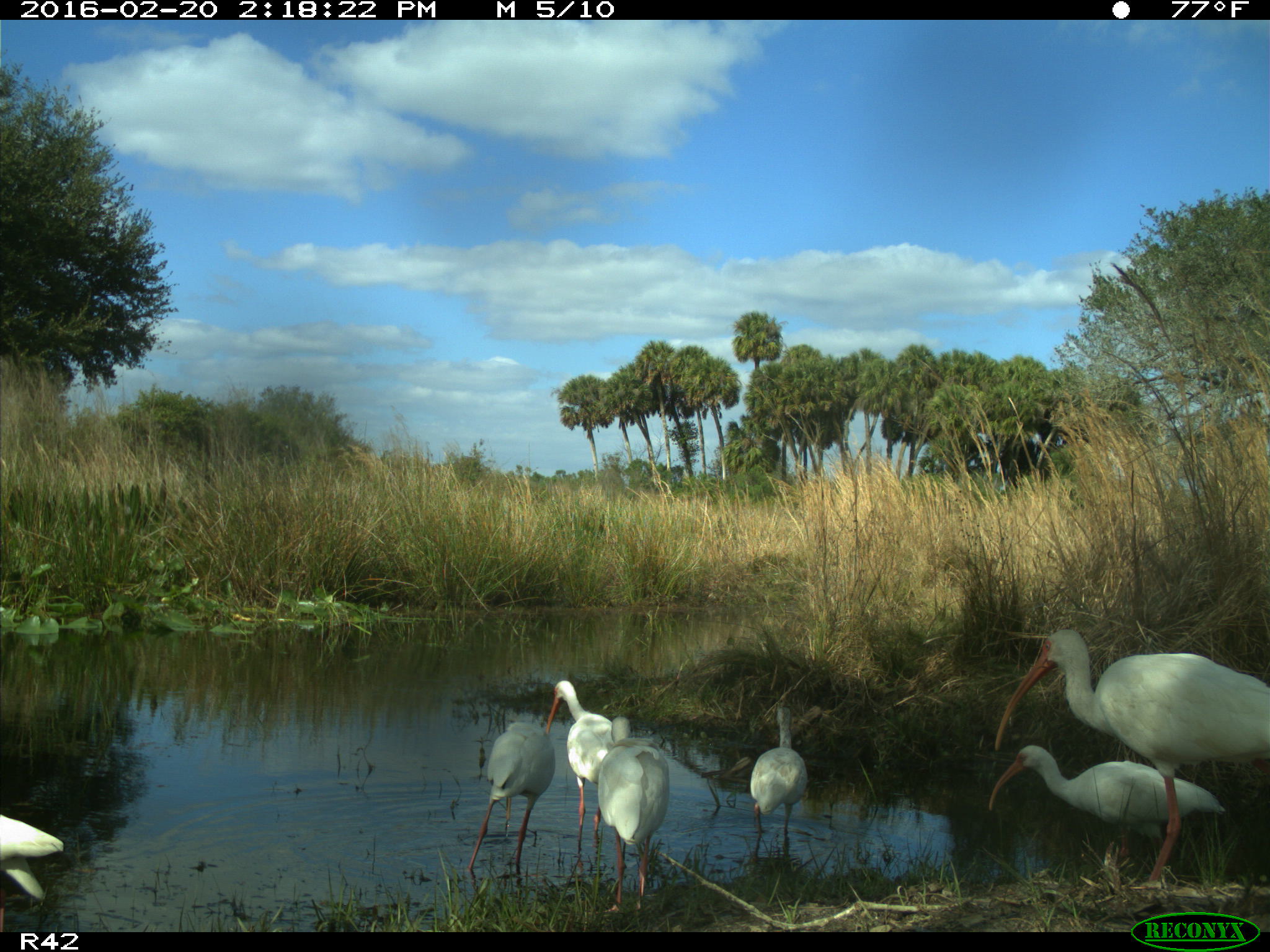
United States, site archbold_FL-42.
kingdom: Animalia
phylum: Chordata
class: Aves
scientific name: Aves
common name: birds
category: unidentified bird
Unidentified bird (birds) (Aves).